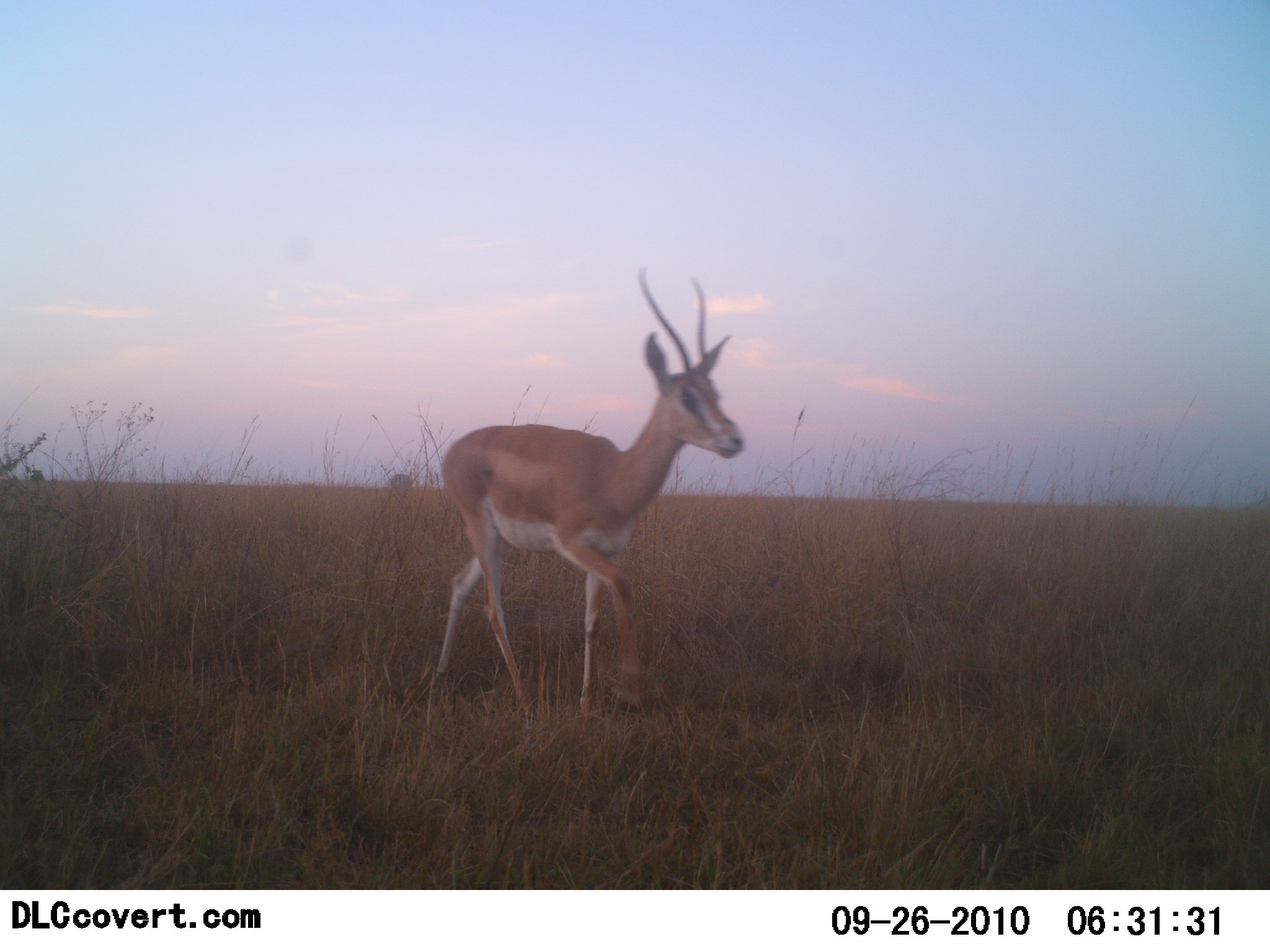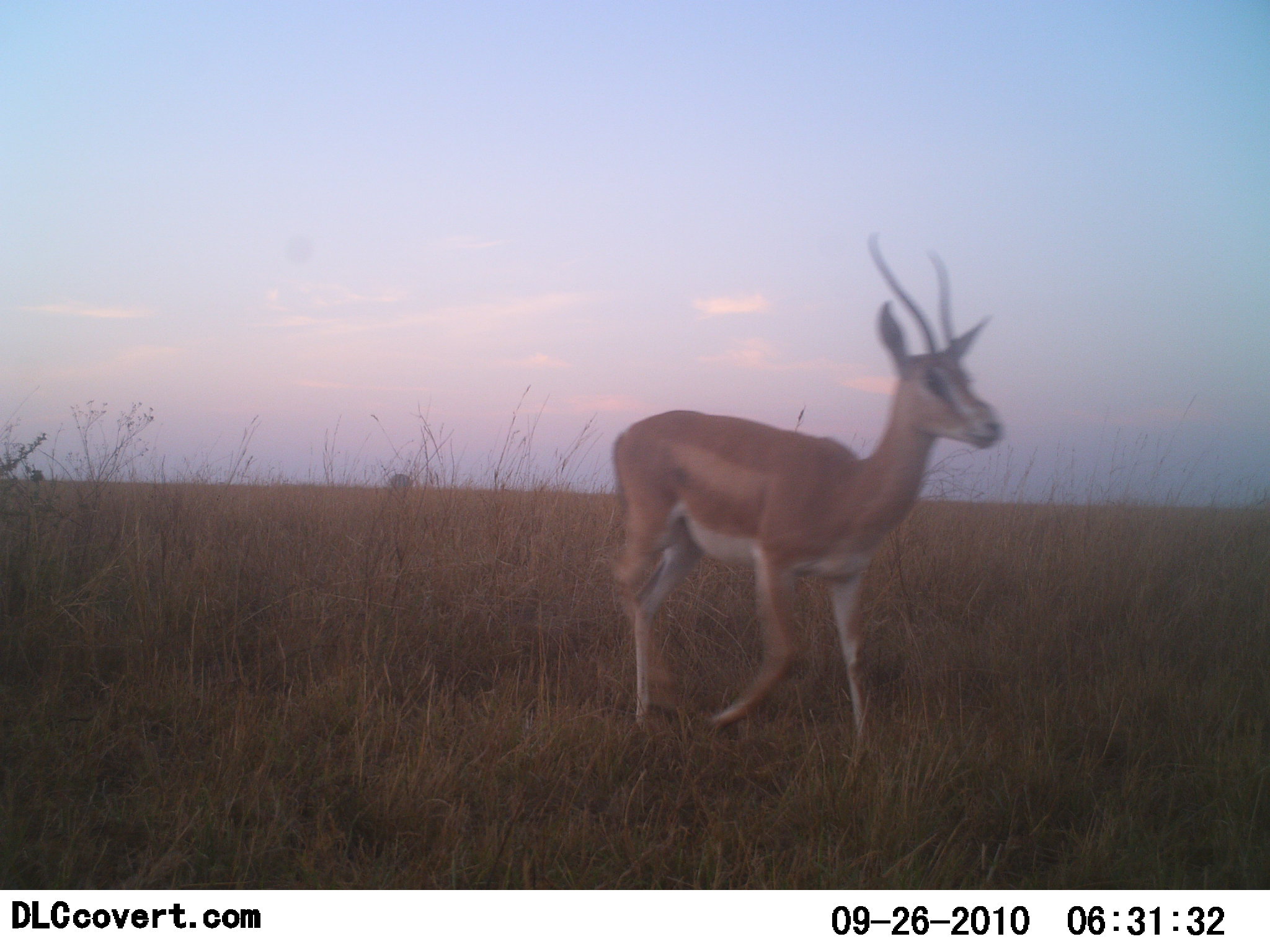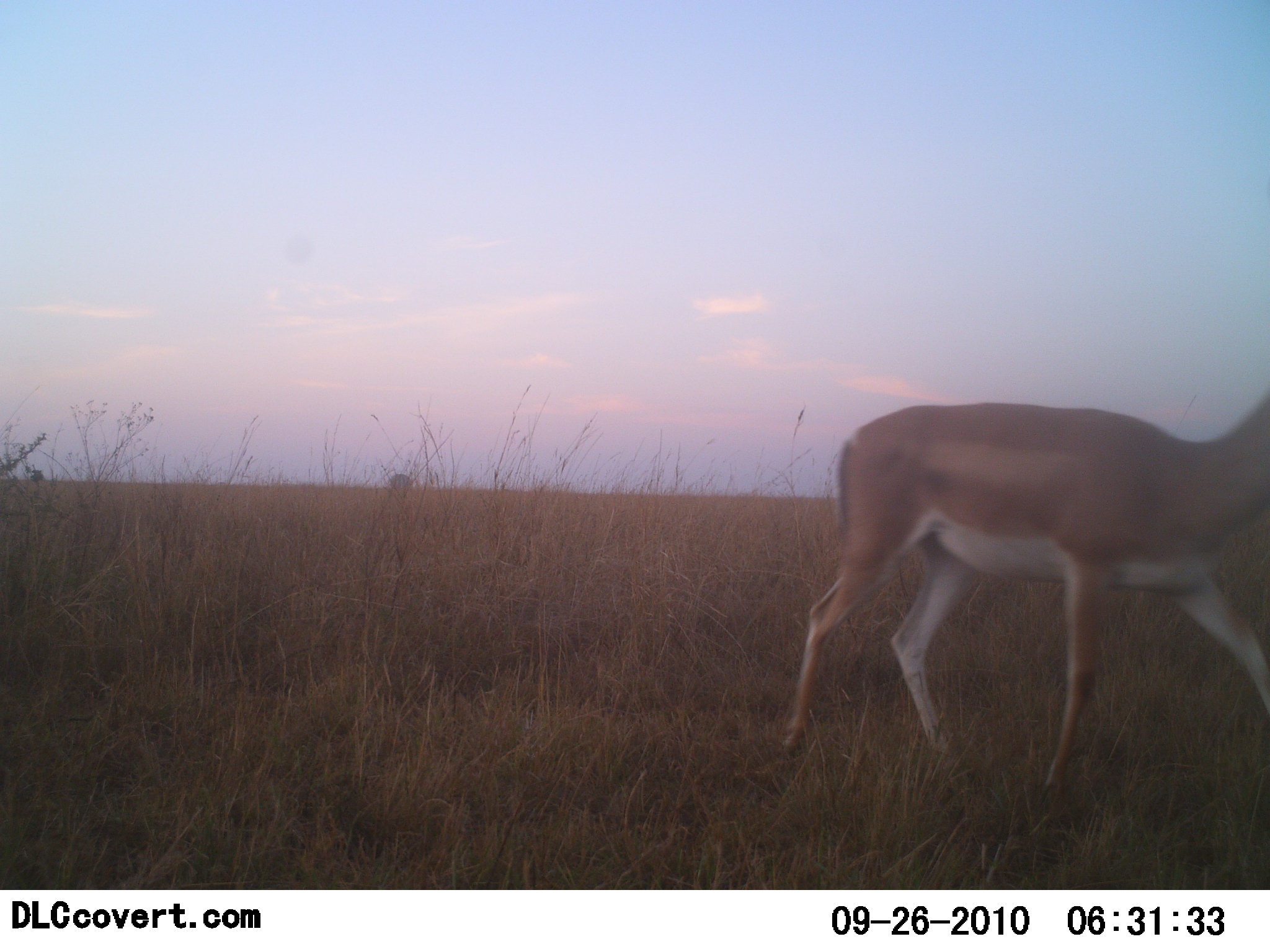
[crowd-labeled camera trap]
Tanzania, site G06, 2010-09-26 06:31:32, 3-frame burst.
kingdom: Animalia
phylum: Chordata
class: Mammalia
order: Artiodactyla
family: Bovidae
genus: Nanger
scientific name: Nanger granti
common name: grant's gazelle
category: gazellegrants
Gazellegrants (grant's gazelle) (Nanger granti), count 1. Behavior (volunteer vote fractions): standing 13%, resting 0%, moving 100%, interacting 0%. Young present (vote fraction): 0%. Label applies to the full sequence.